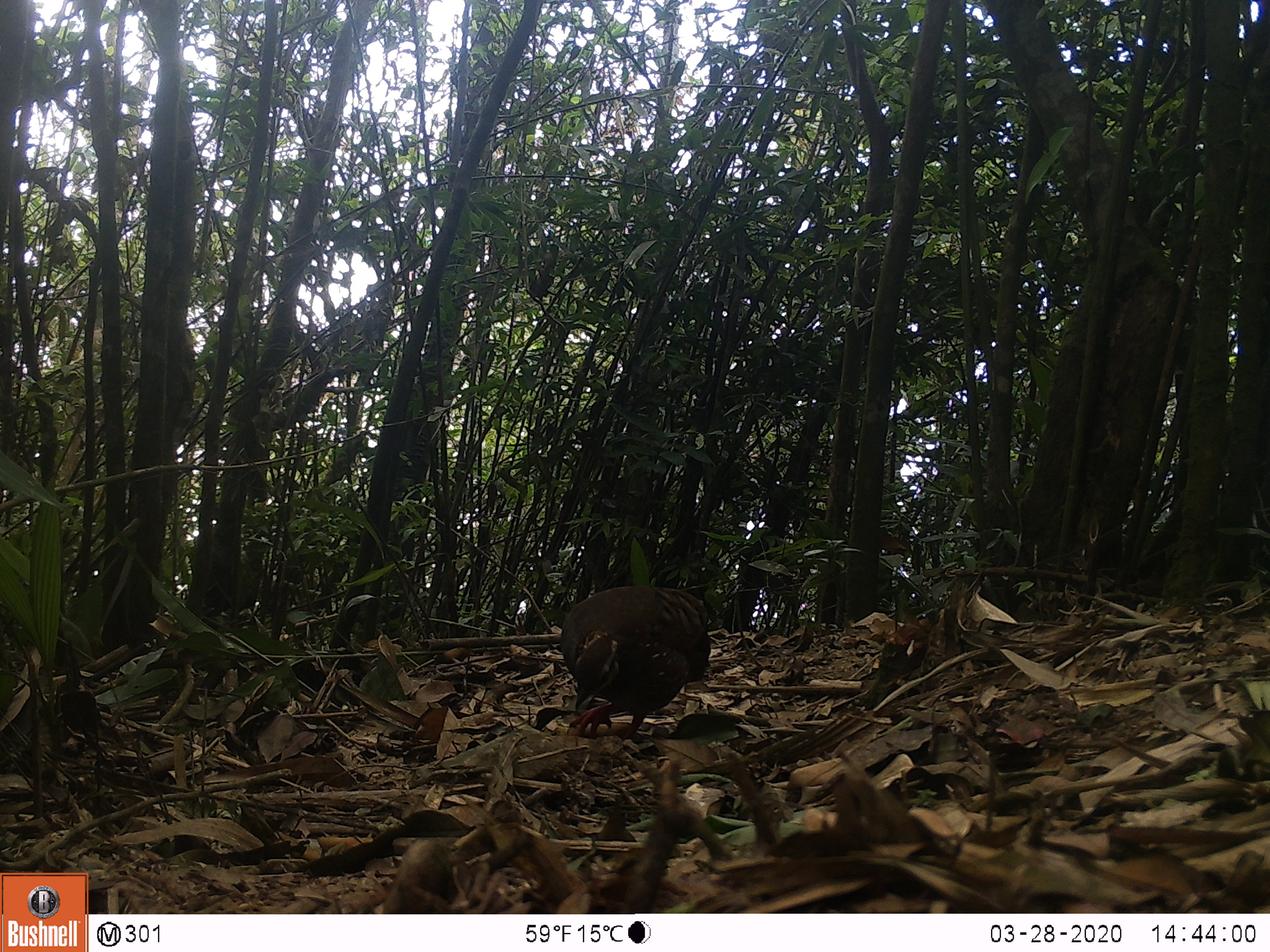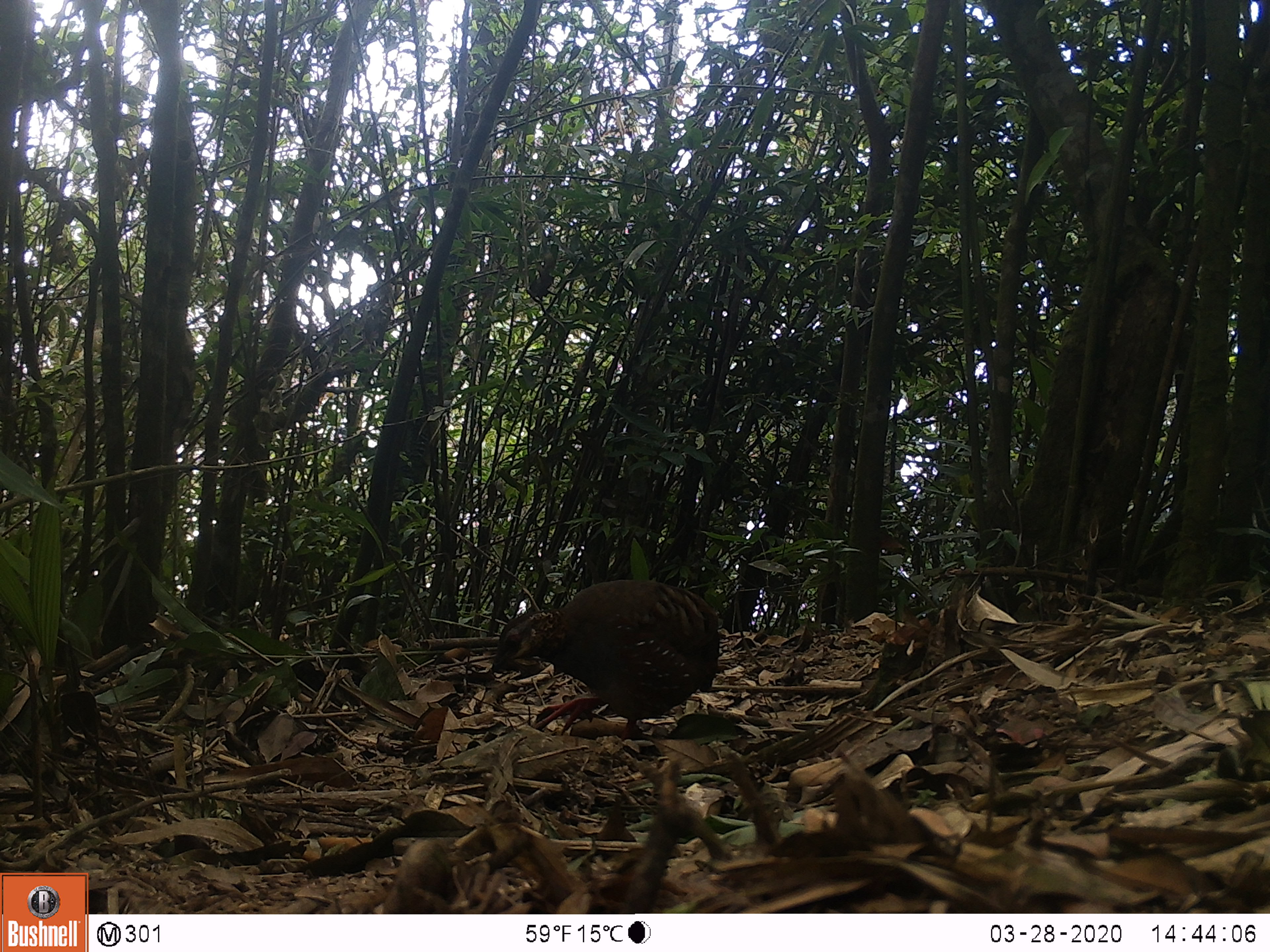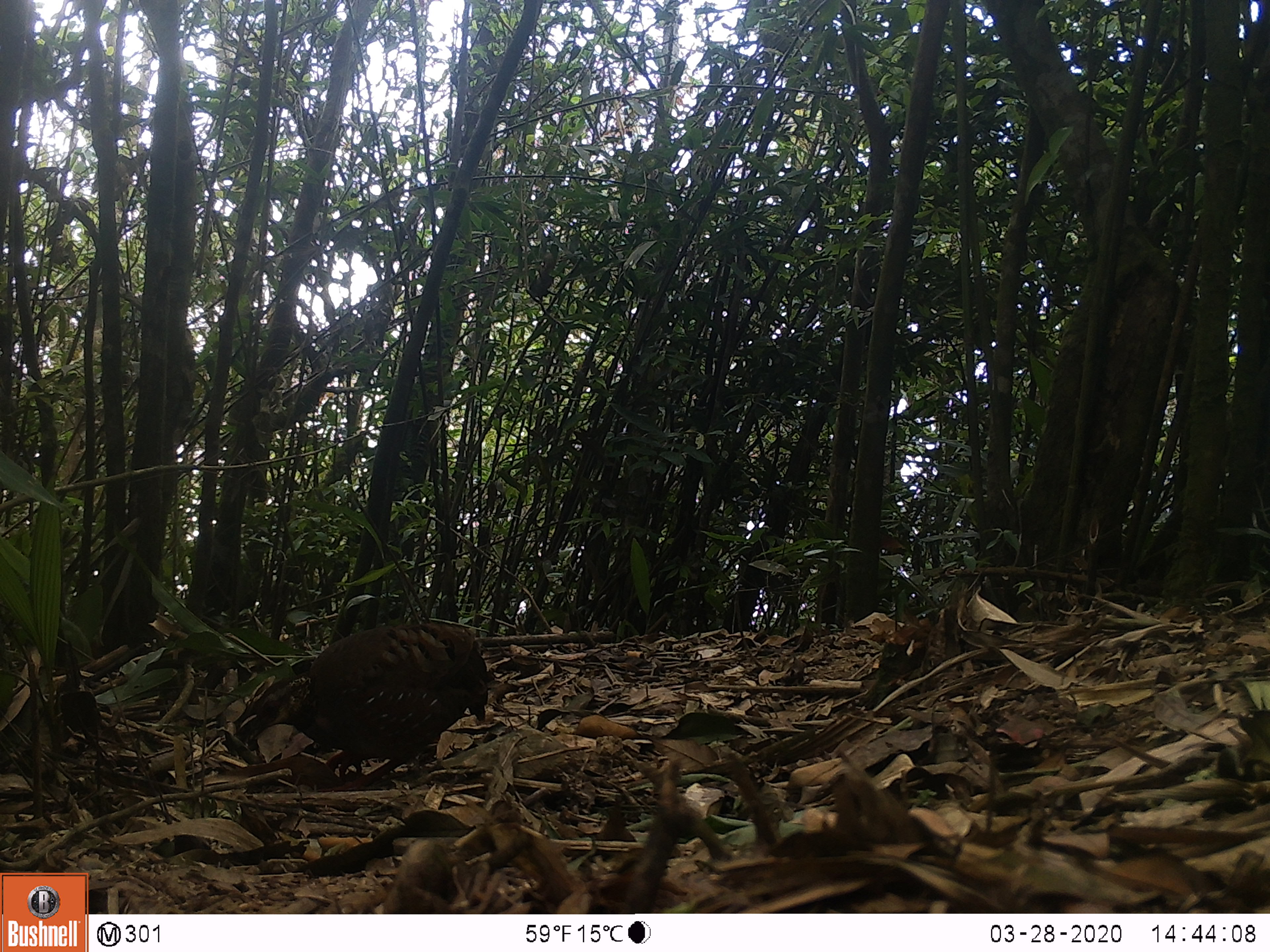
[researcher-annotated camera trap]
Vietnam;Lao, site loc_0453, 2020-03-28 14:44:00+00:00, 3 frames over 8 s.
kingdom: Animalia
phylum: Chordata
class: Aves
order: Galliformes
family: Phasianidae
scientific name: Phasianidae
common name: partridge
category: unidentified partridge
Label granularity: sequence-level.